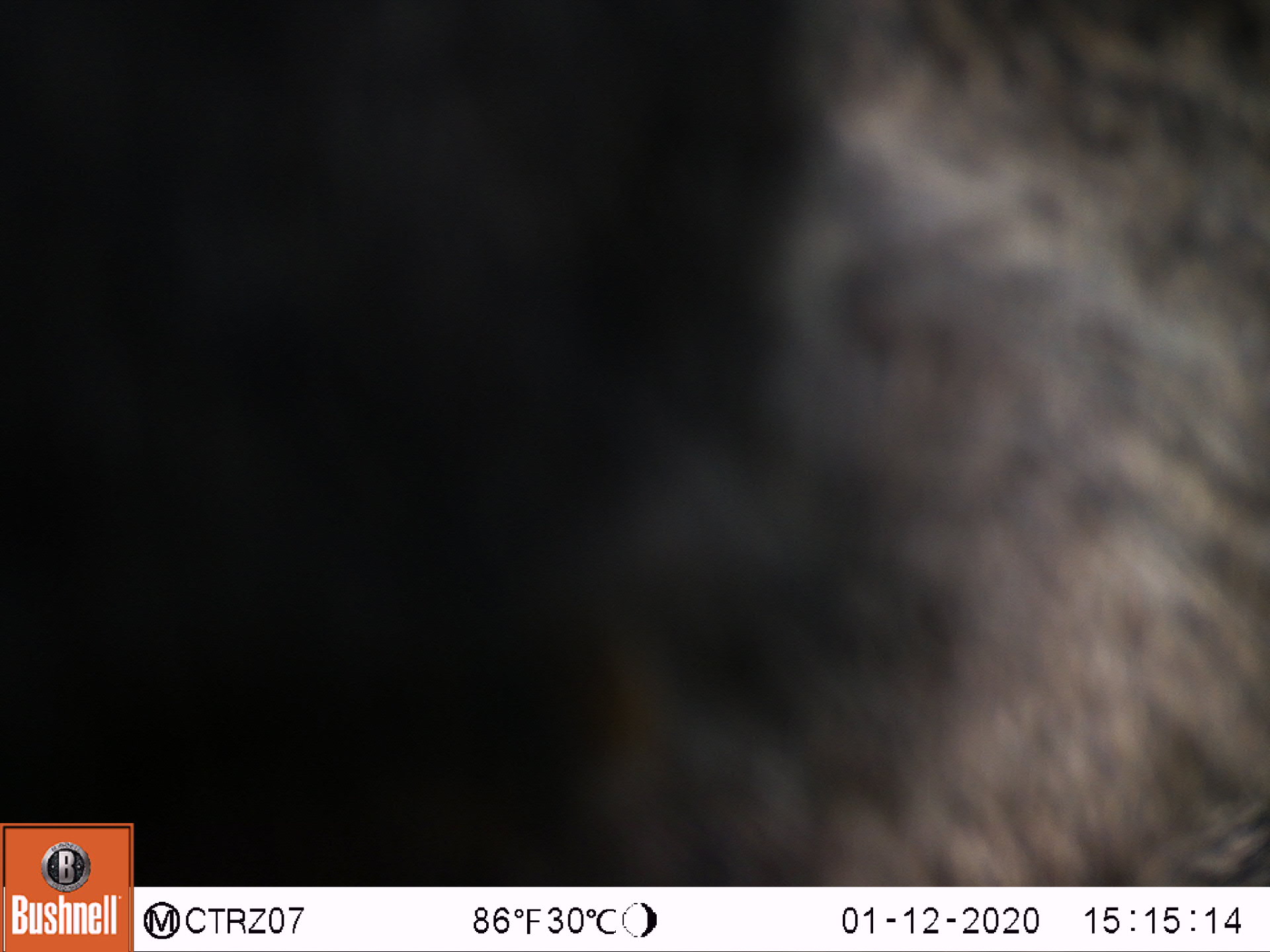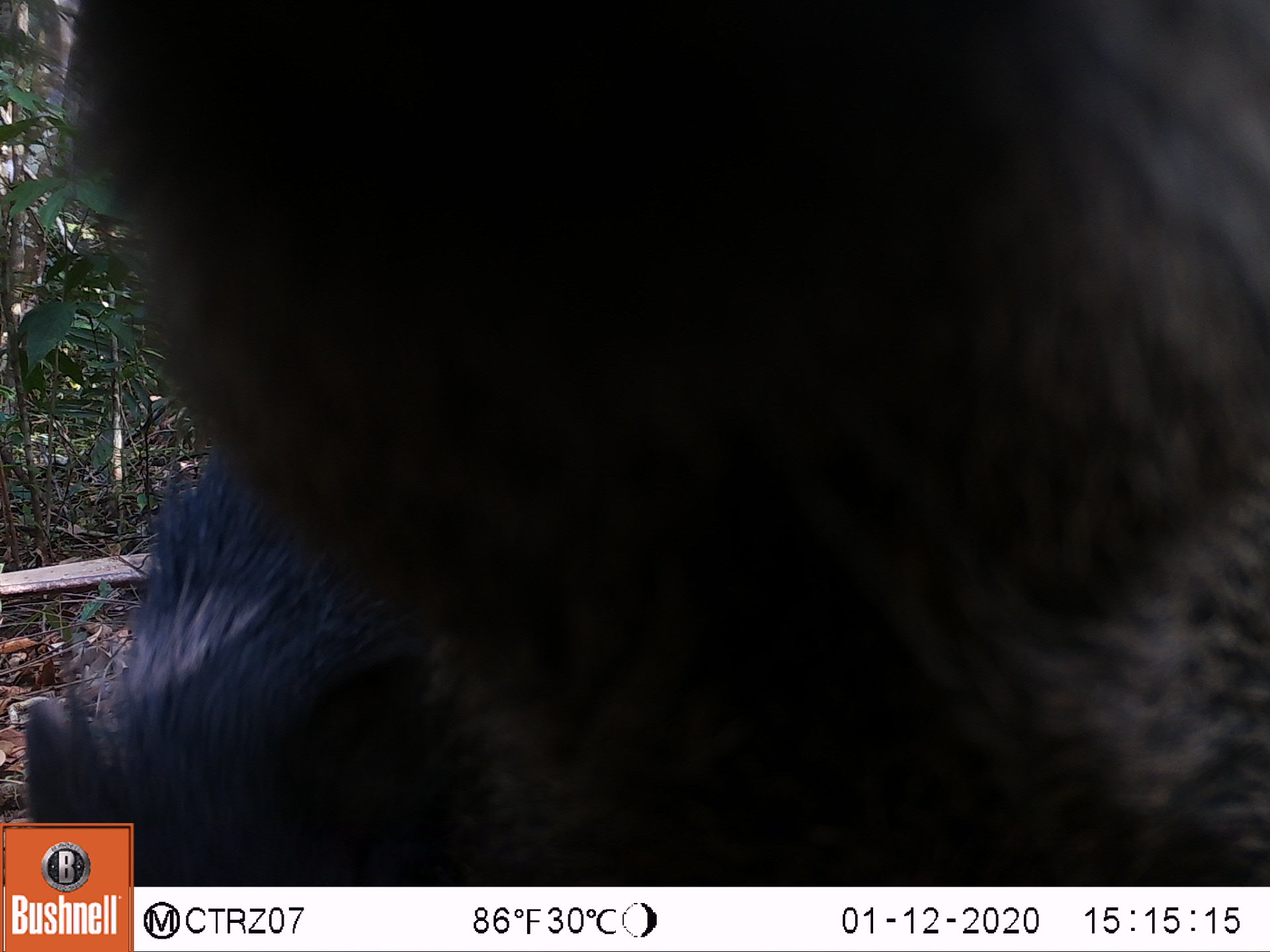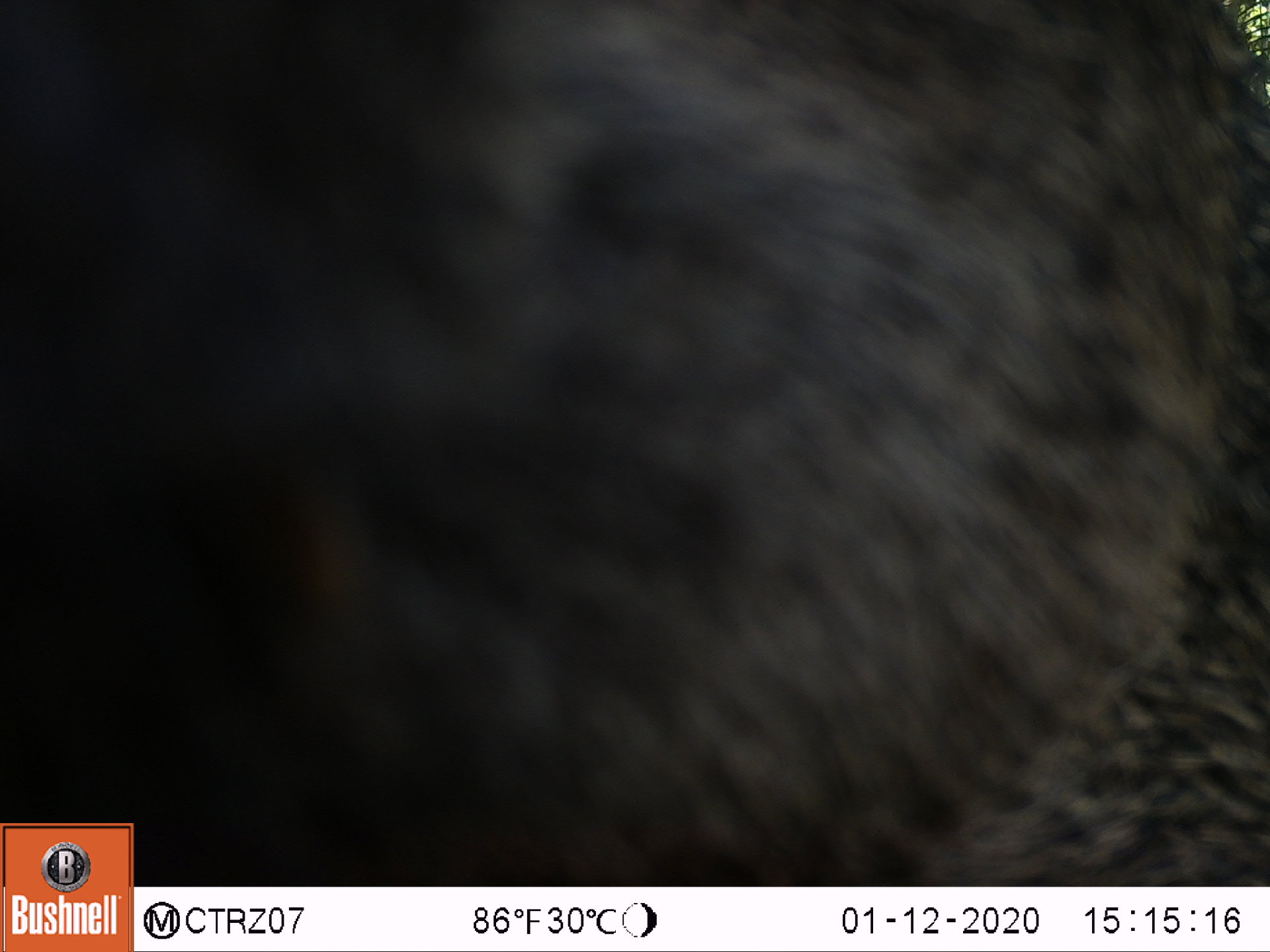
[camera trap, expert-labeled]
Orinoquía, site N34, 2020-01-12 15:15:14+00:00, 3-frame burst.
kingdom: Animalia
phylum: Chordata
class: Mammalia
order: Artiodactyla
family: Tayassuidae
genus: Pecari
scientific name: Pecari tajacu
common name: collared peccary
Collared peccary (Pecari tajacu).